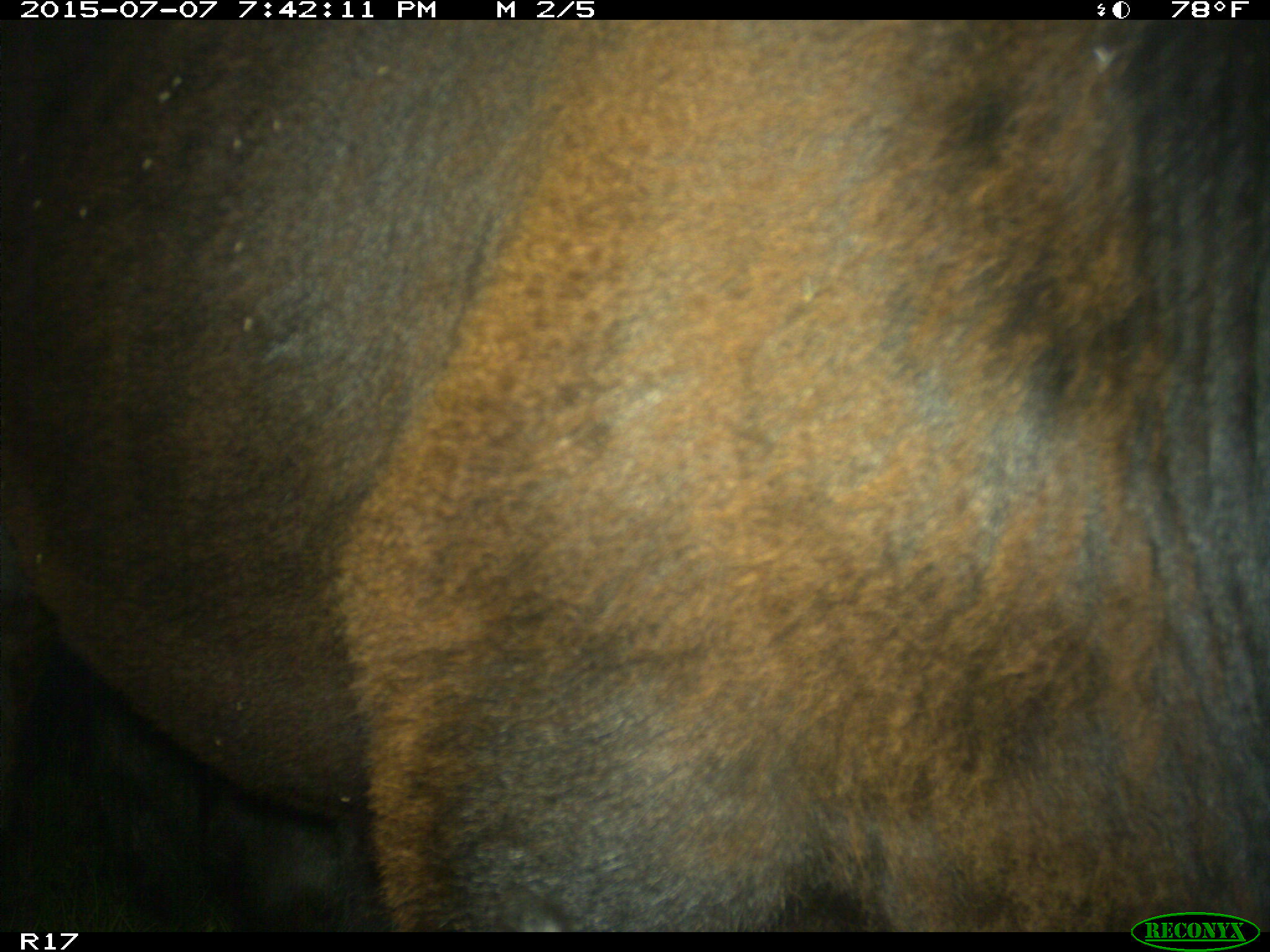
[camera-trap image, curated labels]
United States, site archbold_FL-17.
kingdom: Animalia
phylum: Chordata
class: Mammalia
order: Artiodactyla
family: Bovidae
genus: Bos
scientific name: Bos taurus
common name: domestic cow